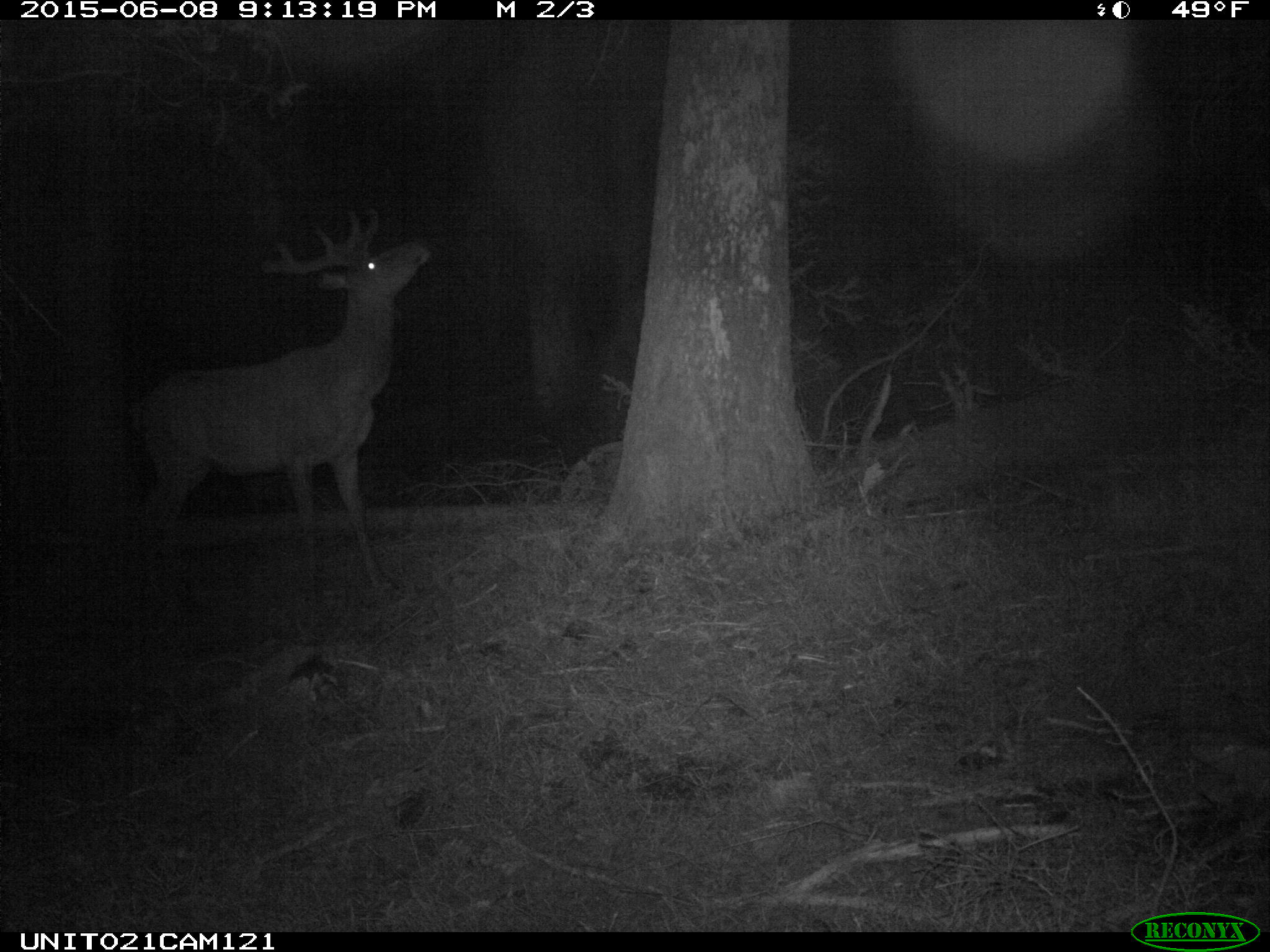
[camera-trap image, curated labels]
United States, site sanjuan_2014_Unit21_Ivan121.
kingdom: Animalia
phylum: Chordata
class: Mammalia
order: Artiodactyla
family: Cervidae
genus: Cervus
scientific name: Cervus elaphus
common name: red deer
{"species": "Cervus elaphus (red deer)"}